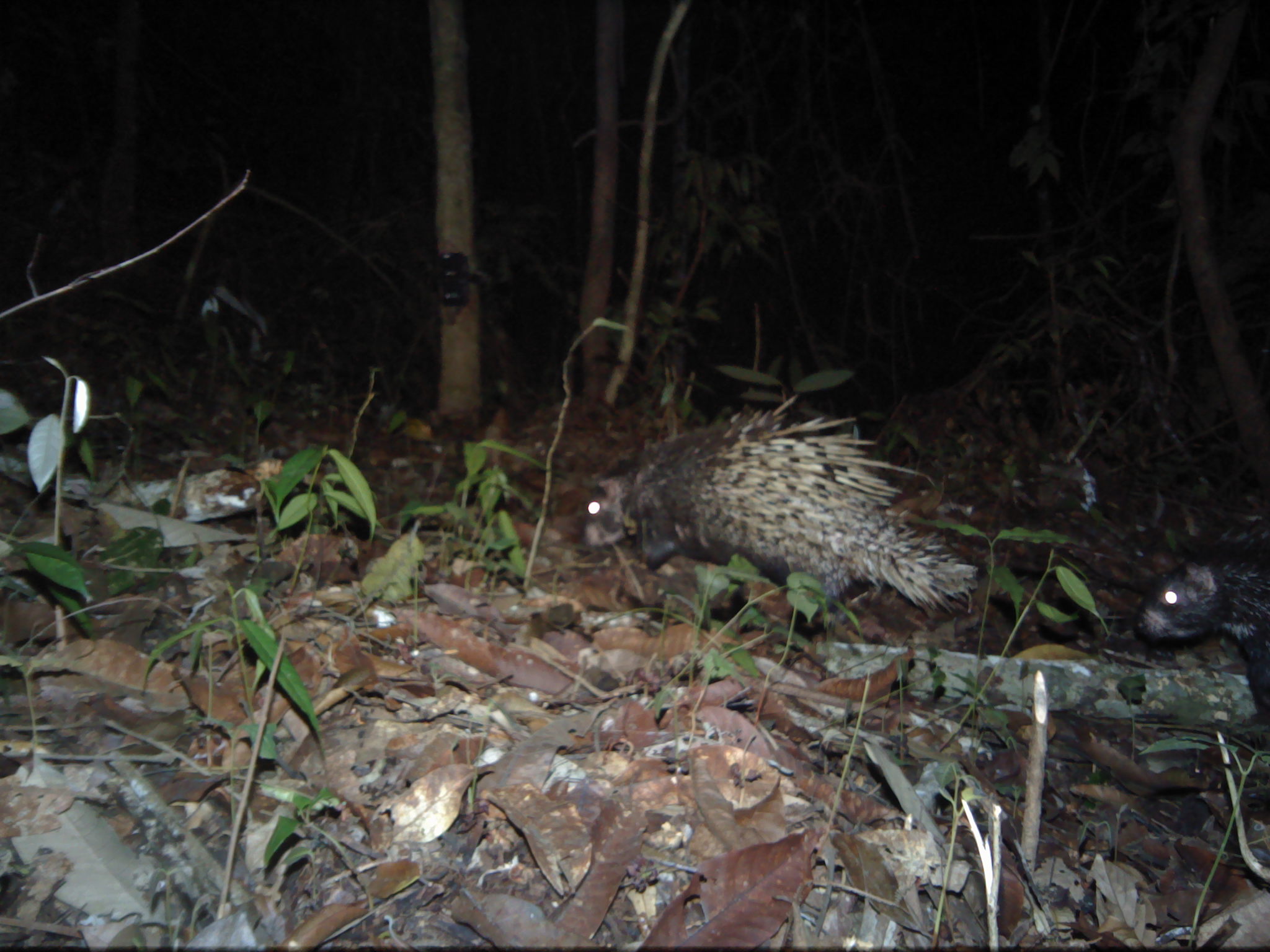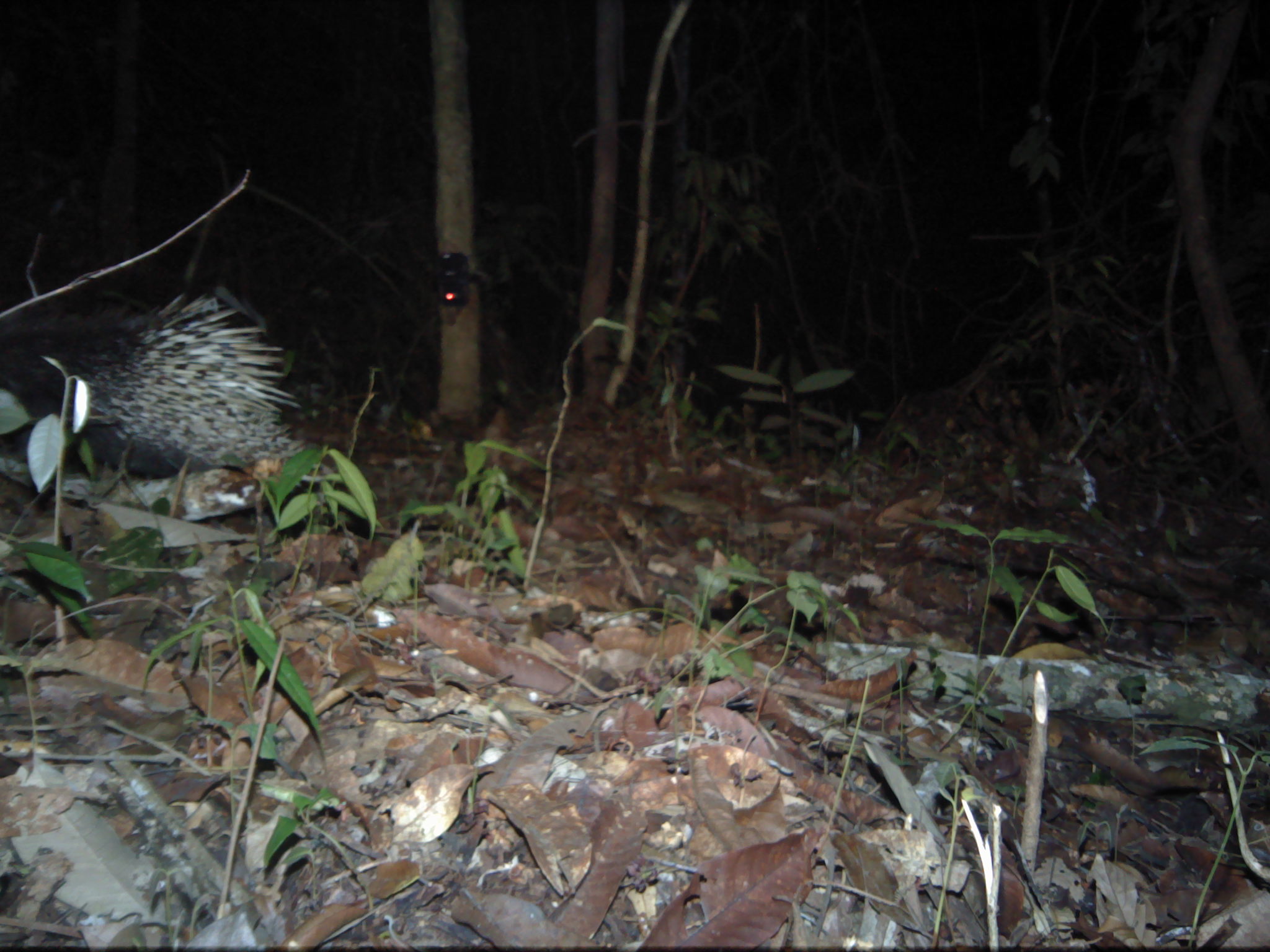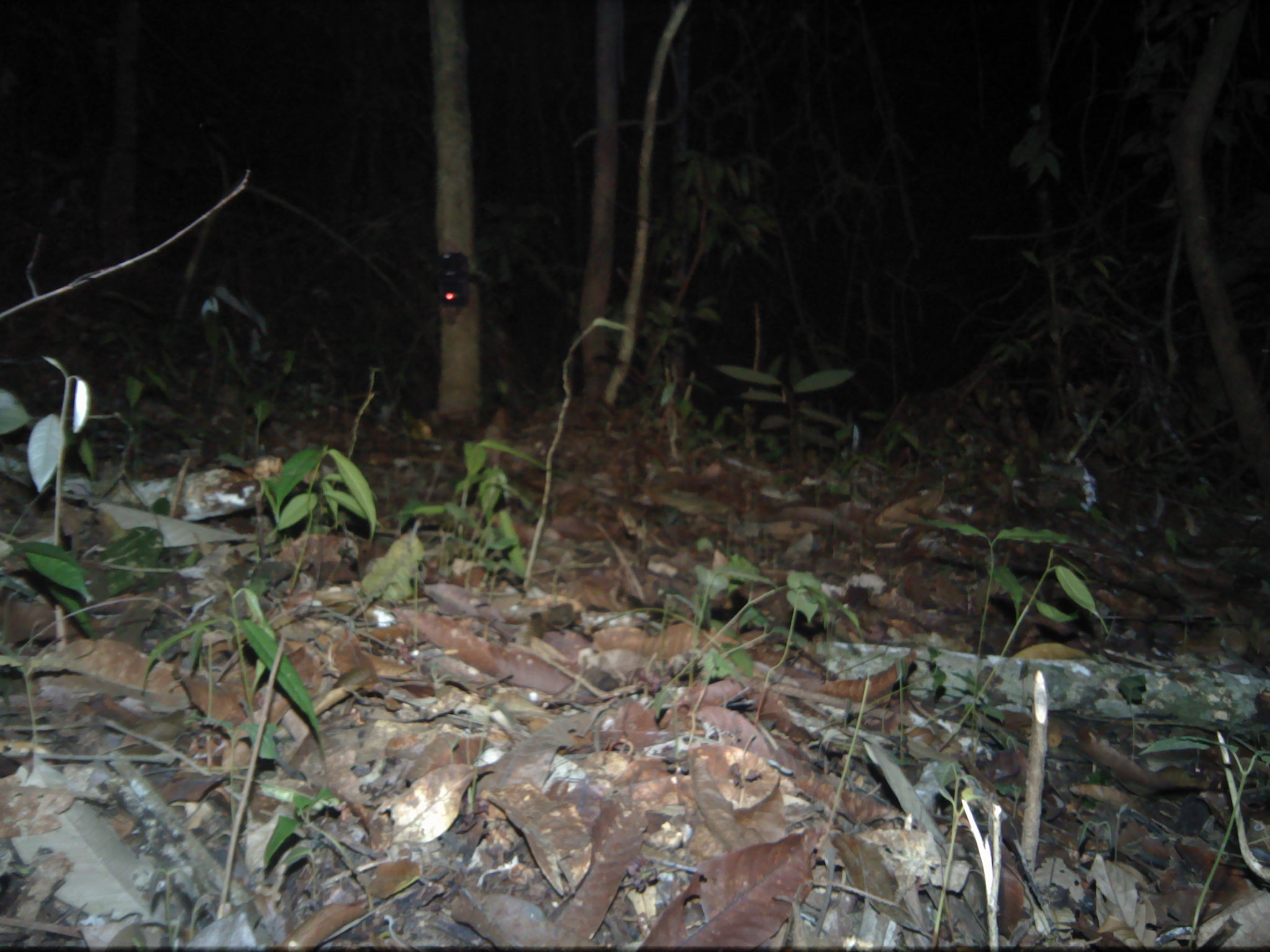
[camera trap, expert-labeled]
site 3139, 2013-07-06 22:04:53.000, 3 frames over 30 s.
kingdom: Animalia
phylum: Chordata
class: Mammalia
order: Rodentia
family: Hystricidae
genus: Hystrix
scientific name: Hystrix brachyura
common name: east asian porcupine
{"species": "Hystrix brachyura (east asian porcupine)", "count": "1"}